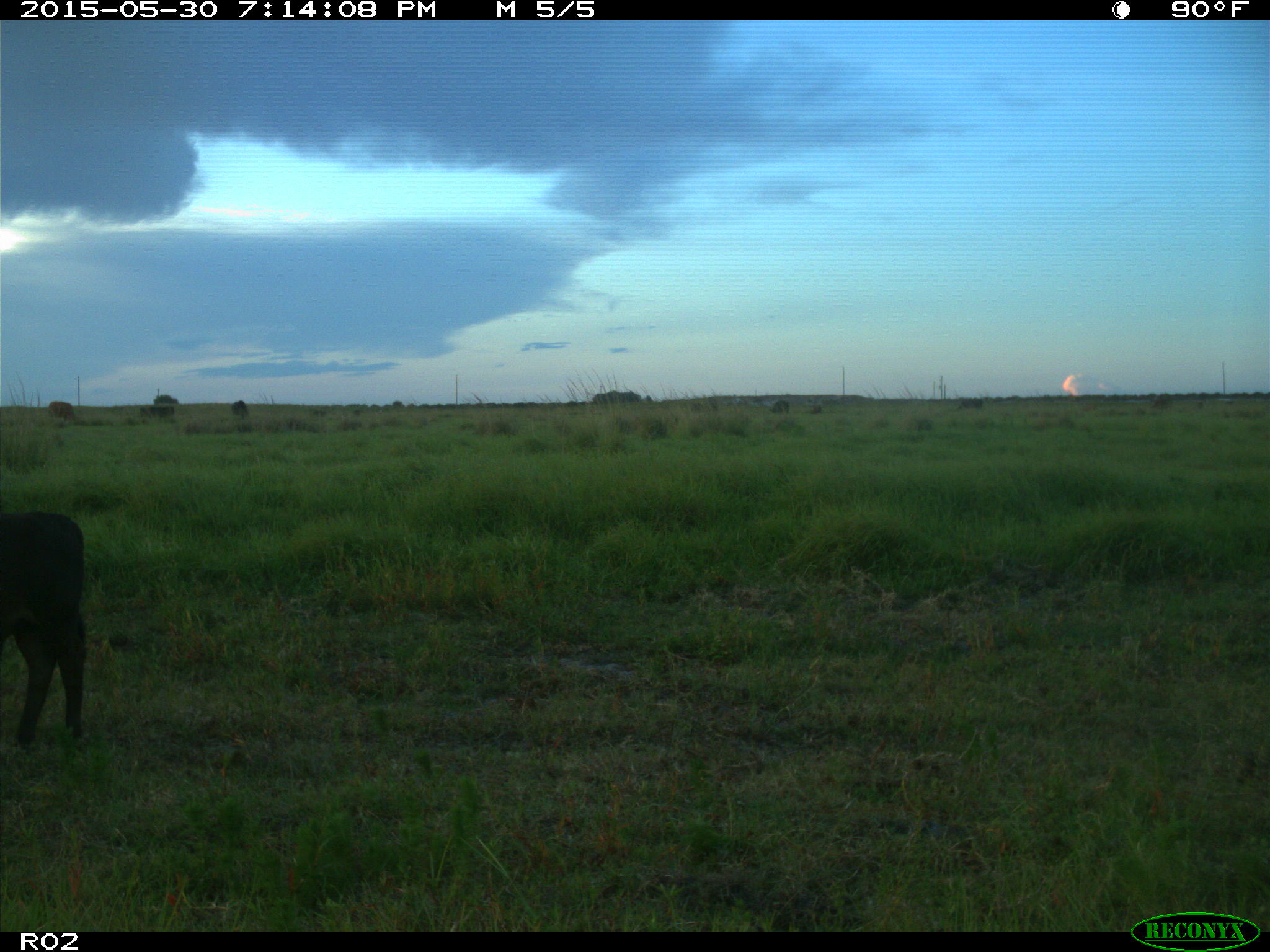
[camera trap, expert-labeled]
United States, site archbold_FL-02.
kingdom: Animalia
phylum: Chordata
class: Mammalia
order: Artiodactyla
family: Bovidae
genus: Bos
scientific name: Bos taurus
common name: domestic cow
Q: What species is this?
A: Bos taurus (domestic cow).